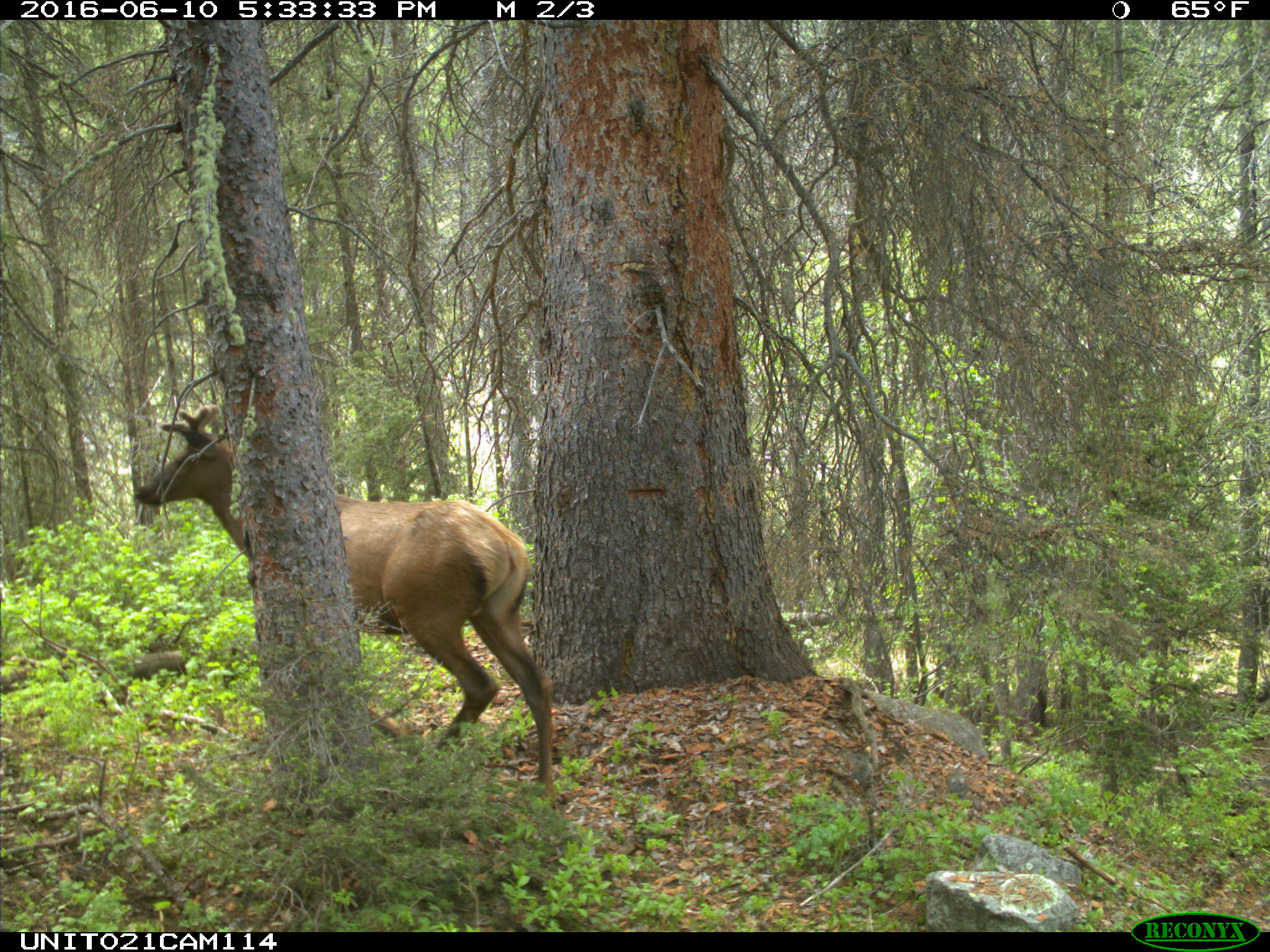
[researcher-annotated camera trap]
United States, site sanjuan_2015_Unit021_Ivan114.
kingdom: Animalia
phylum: Chordata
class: Mammalia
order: Artiodactyla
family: Cervidae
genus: Cervus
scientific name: Cervus elaphus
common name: red deer